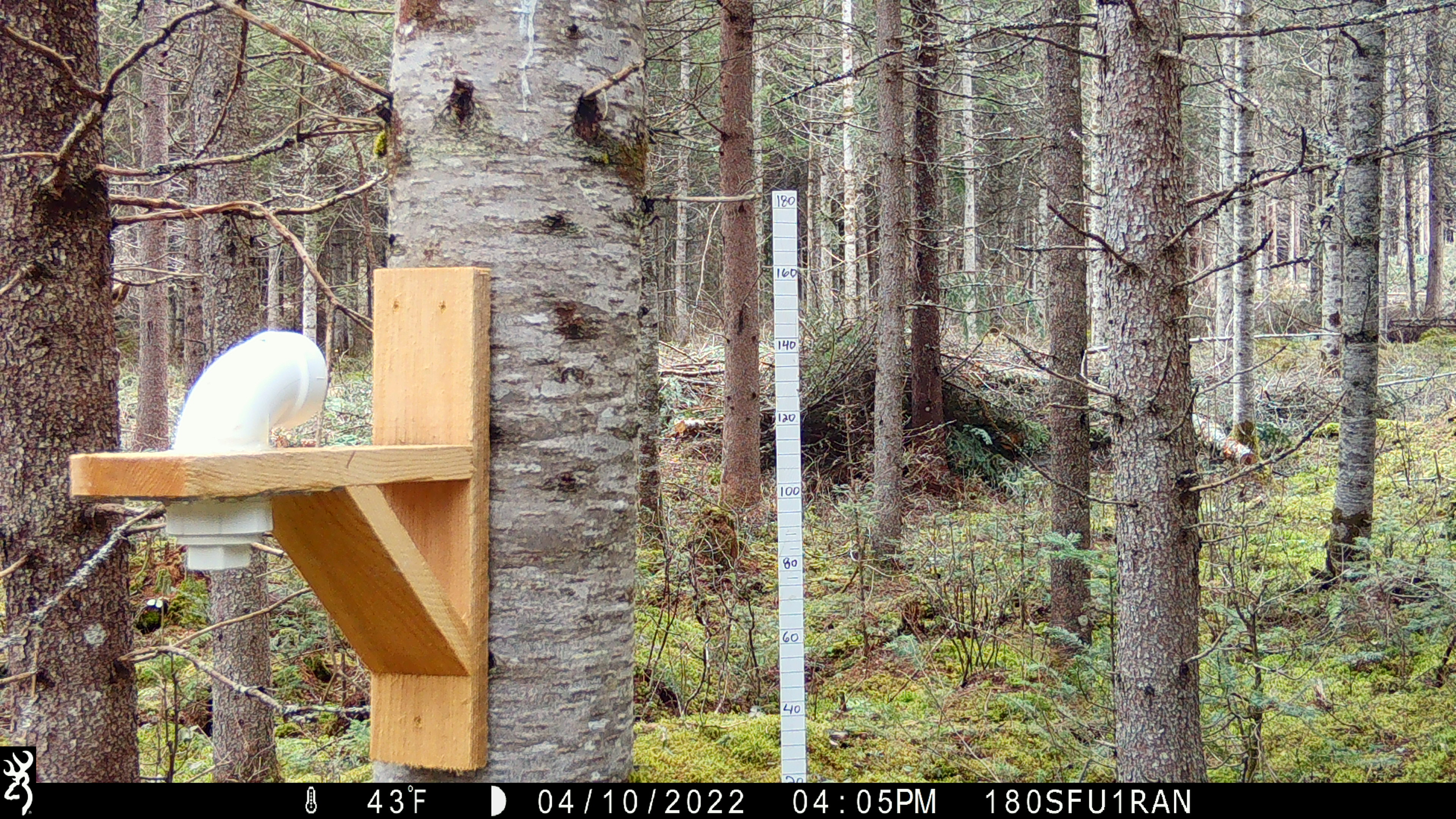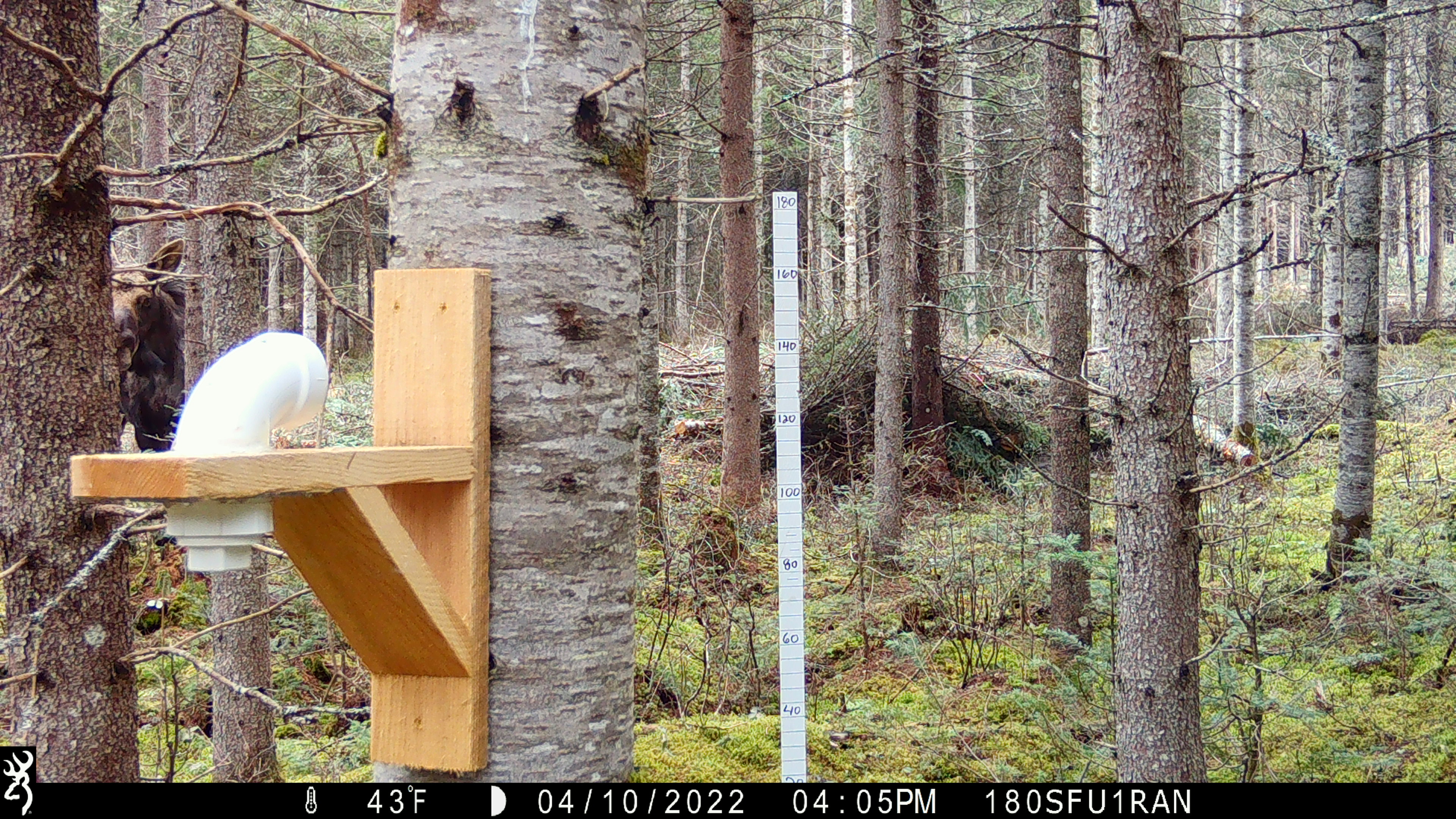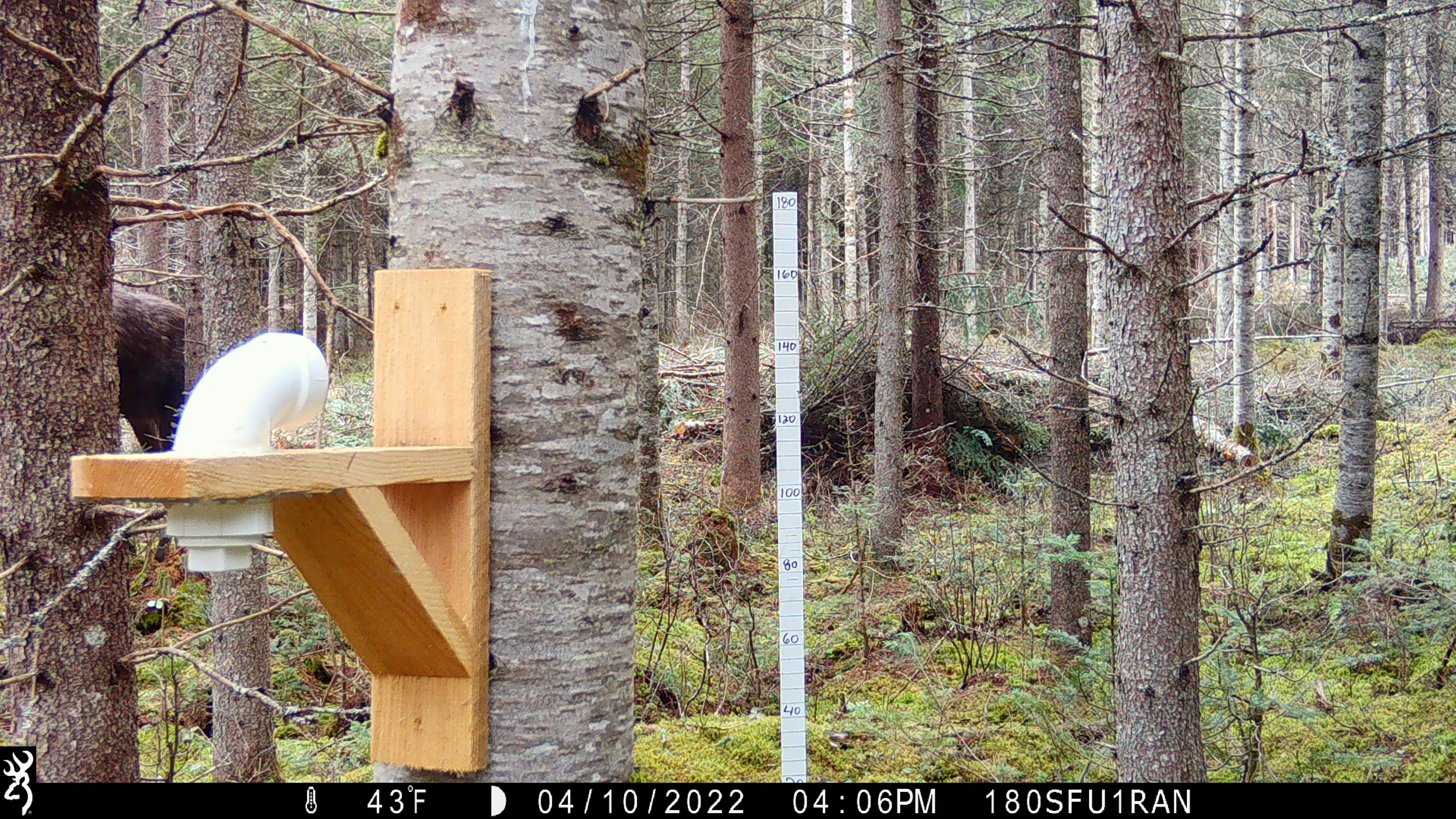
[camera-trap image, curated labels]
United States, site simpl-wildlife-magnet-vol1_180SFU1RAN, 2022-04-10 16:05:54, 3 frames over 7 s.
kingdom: Animalia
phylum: Chordata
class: Mammalia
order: Artiodactyla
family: Cervidae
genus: Alces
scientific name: Alces alces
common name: moose